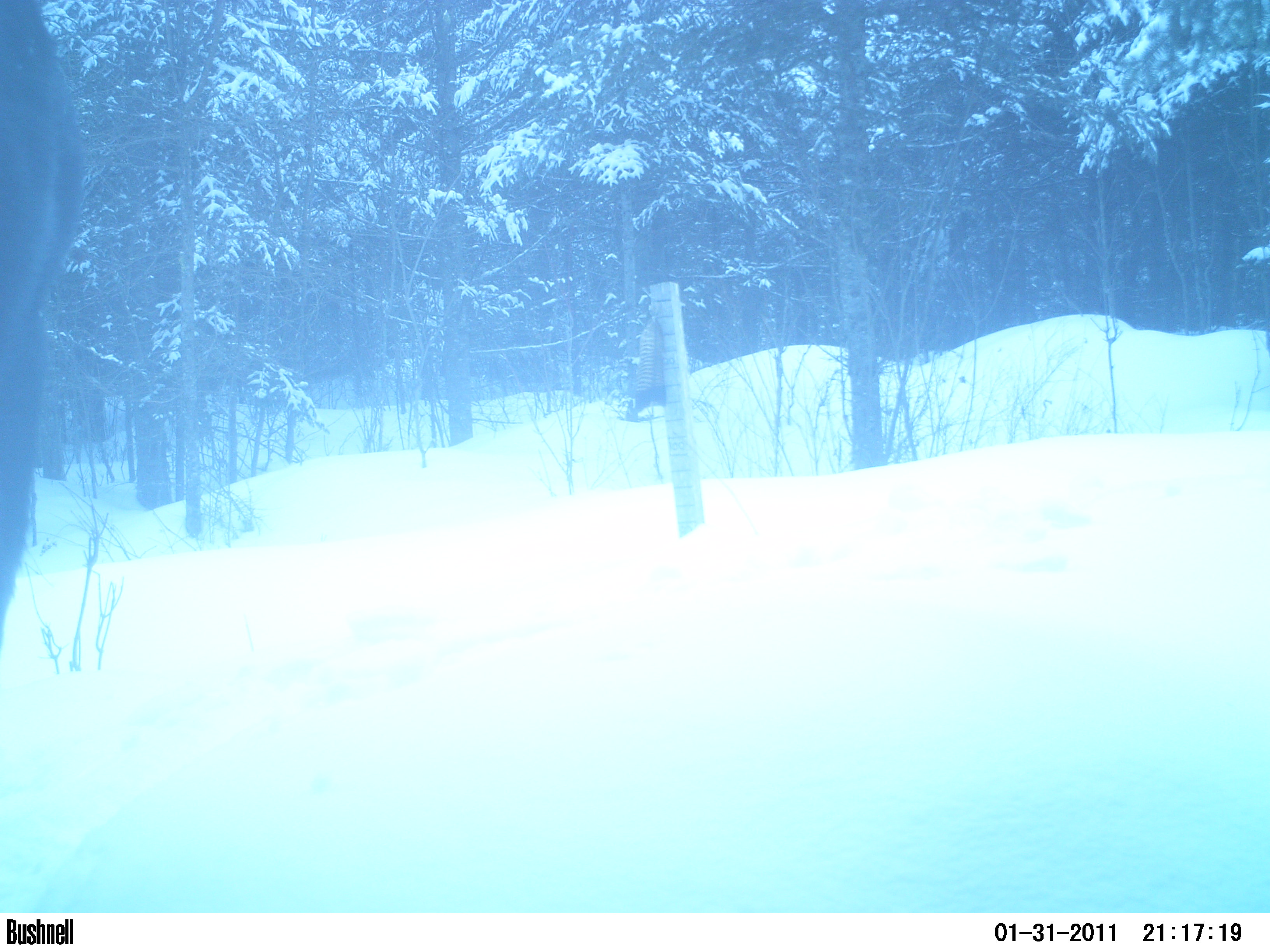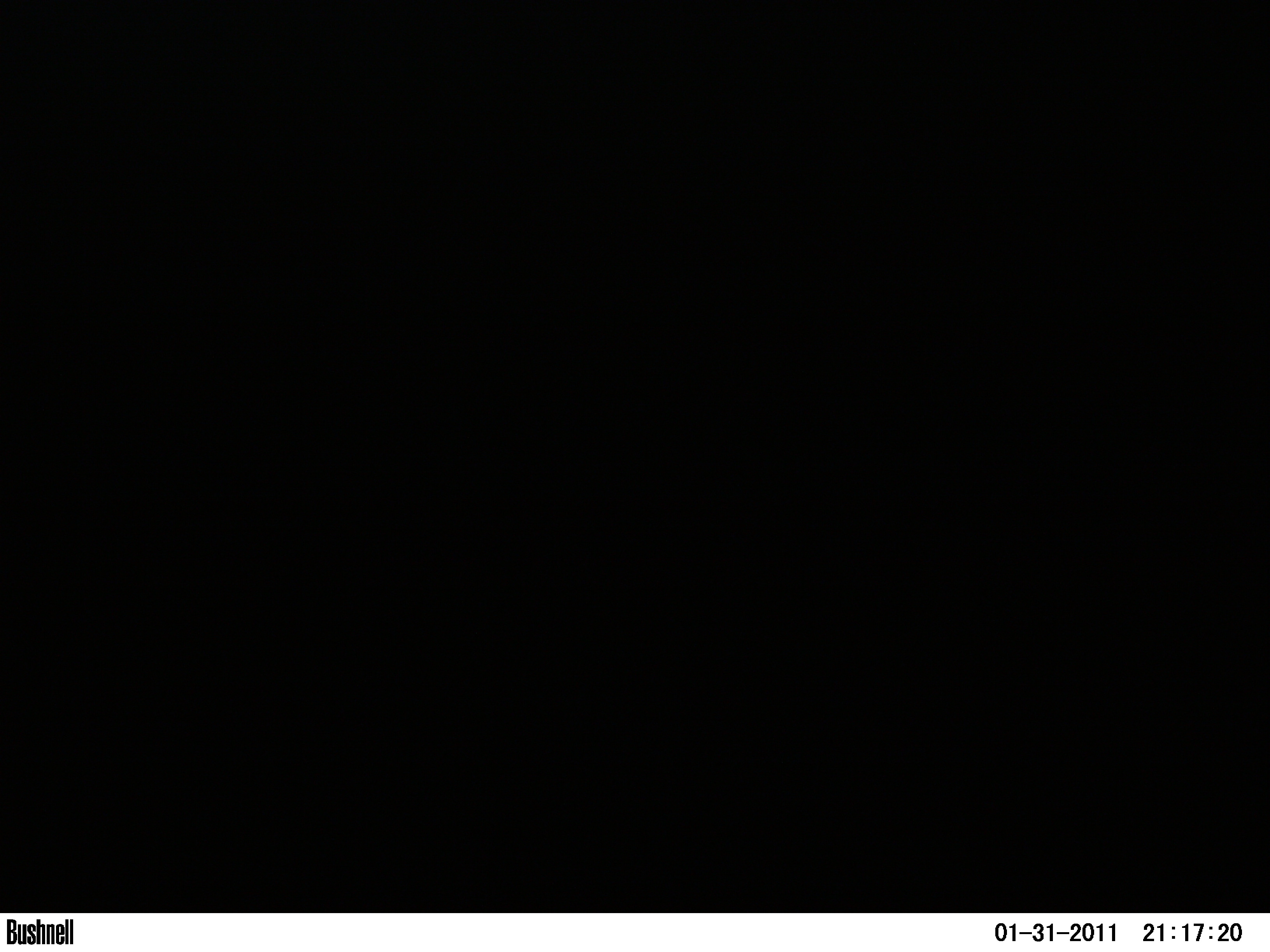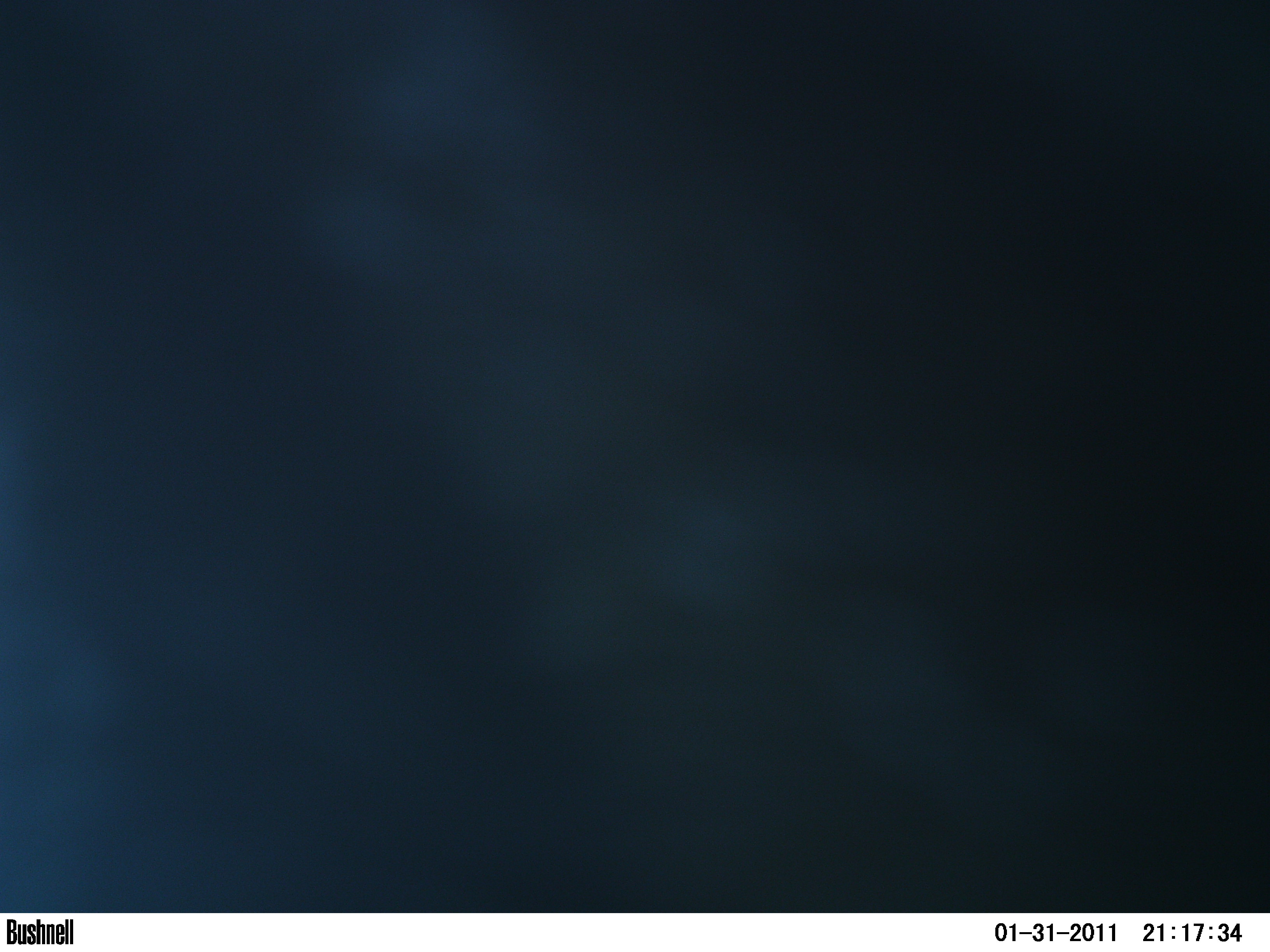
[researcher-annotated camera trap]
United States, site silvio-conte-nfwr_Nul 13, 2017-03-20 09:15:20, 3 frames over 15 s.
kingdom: Animalia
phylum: Chordata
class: Mammalia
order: Artiodactyla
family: Cervidae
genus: Alces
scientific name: Alces alces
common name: moose